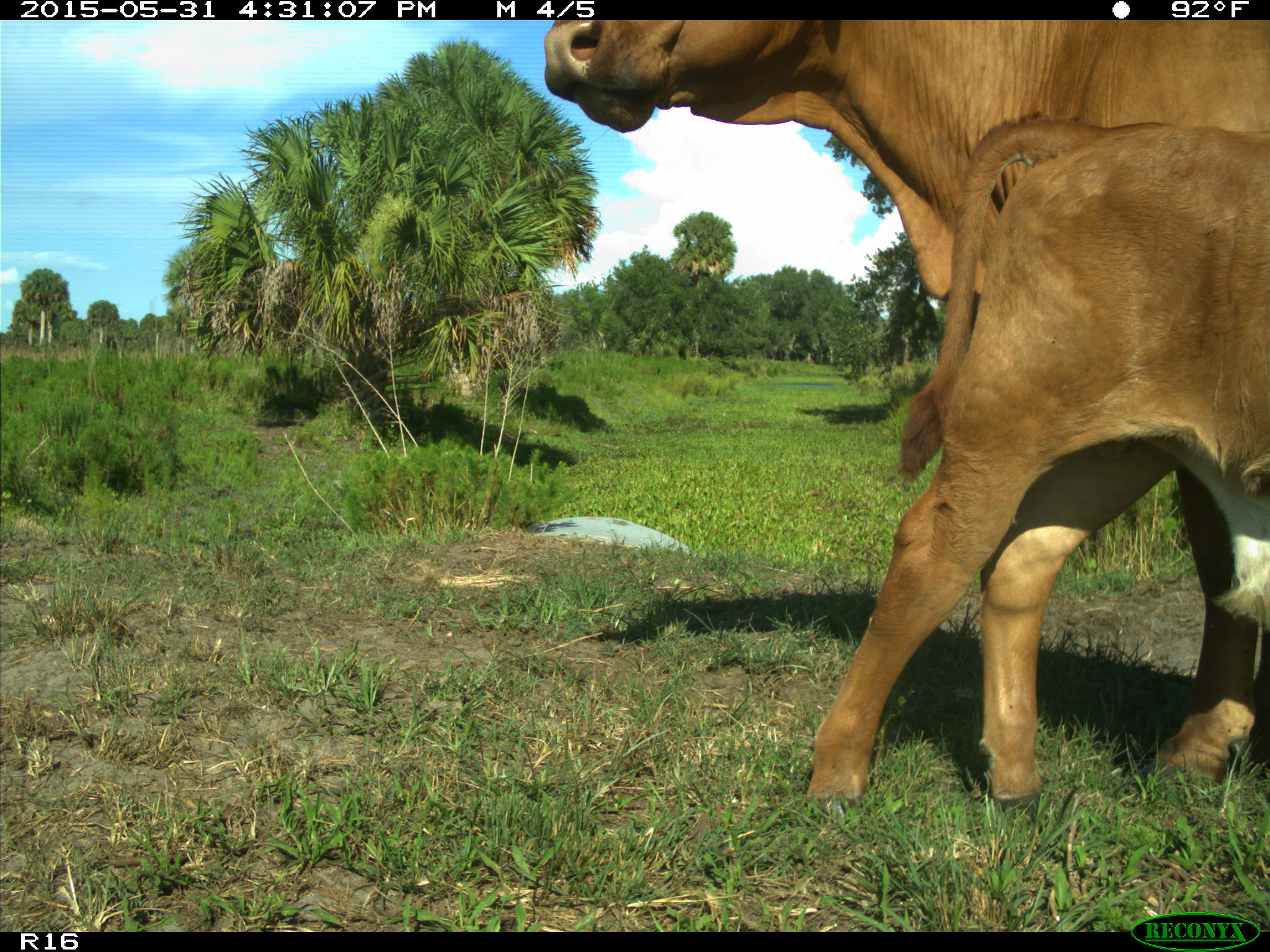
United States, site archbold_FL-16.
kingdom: Animalia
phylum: Chordata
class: Mammalia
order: Artiodactyla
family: Bovidae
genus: Bos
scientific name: Bos taurus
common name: domestic cow